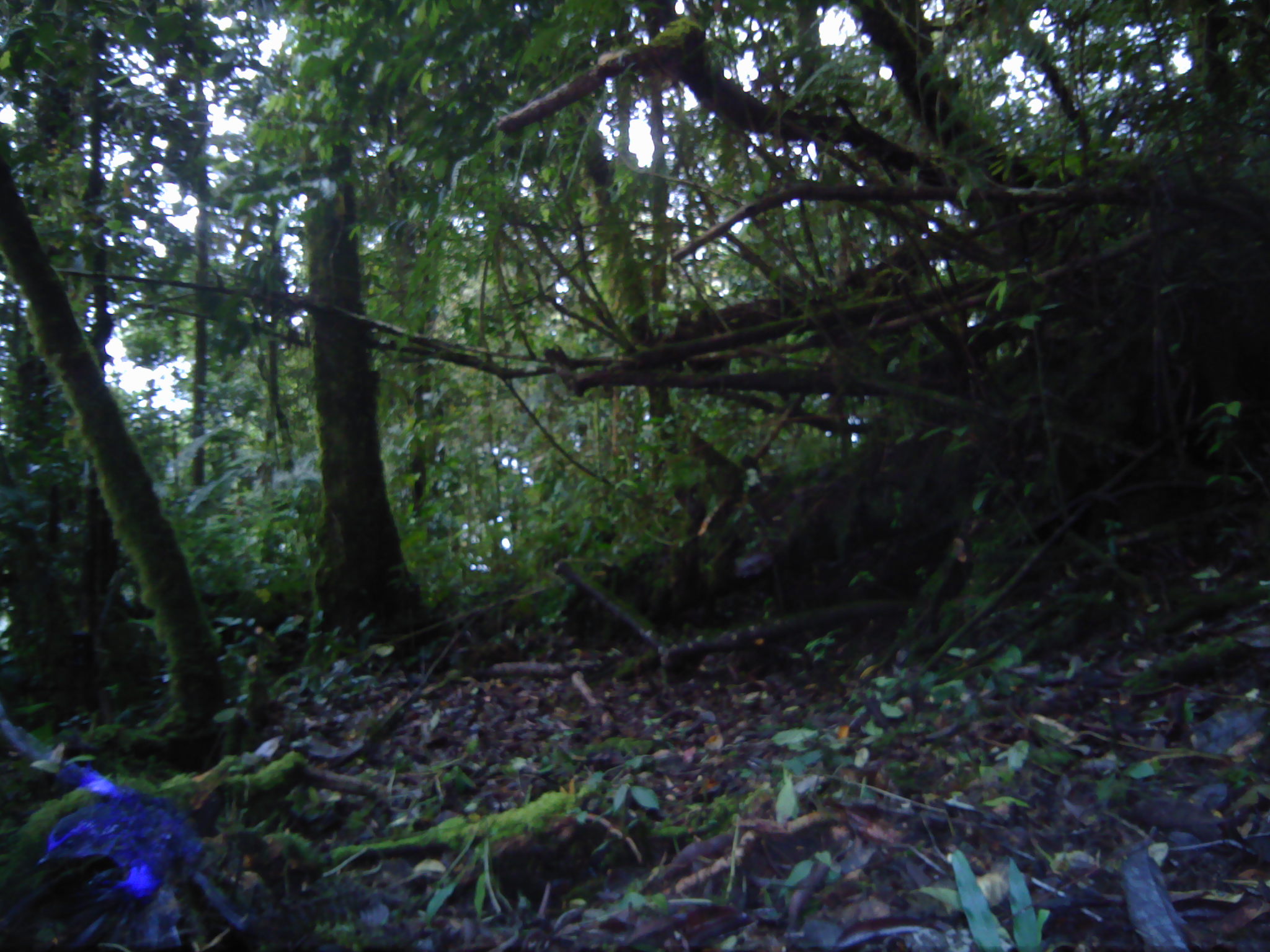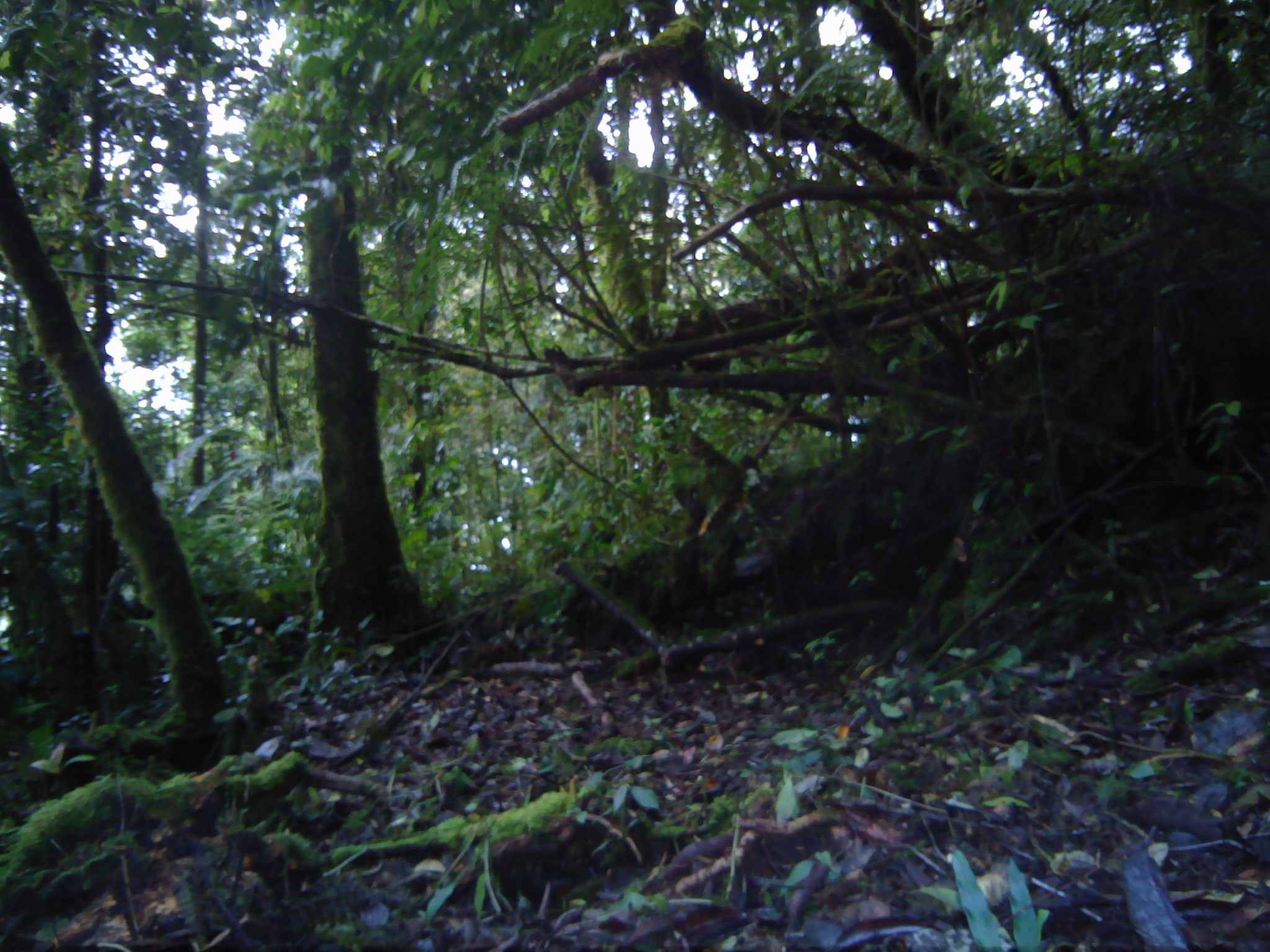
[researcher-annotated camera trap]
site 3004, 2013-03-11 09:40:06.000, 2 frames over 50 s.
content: unidentified animal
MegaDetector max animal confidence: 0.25